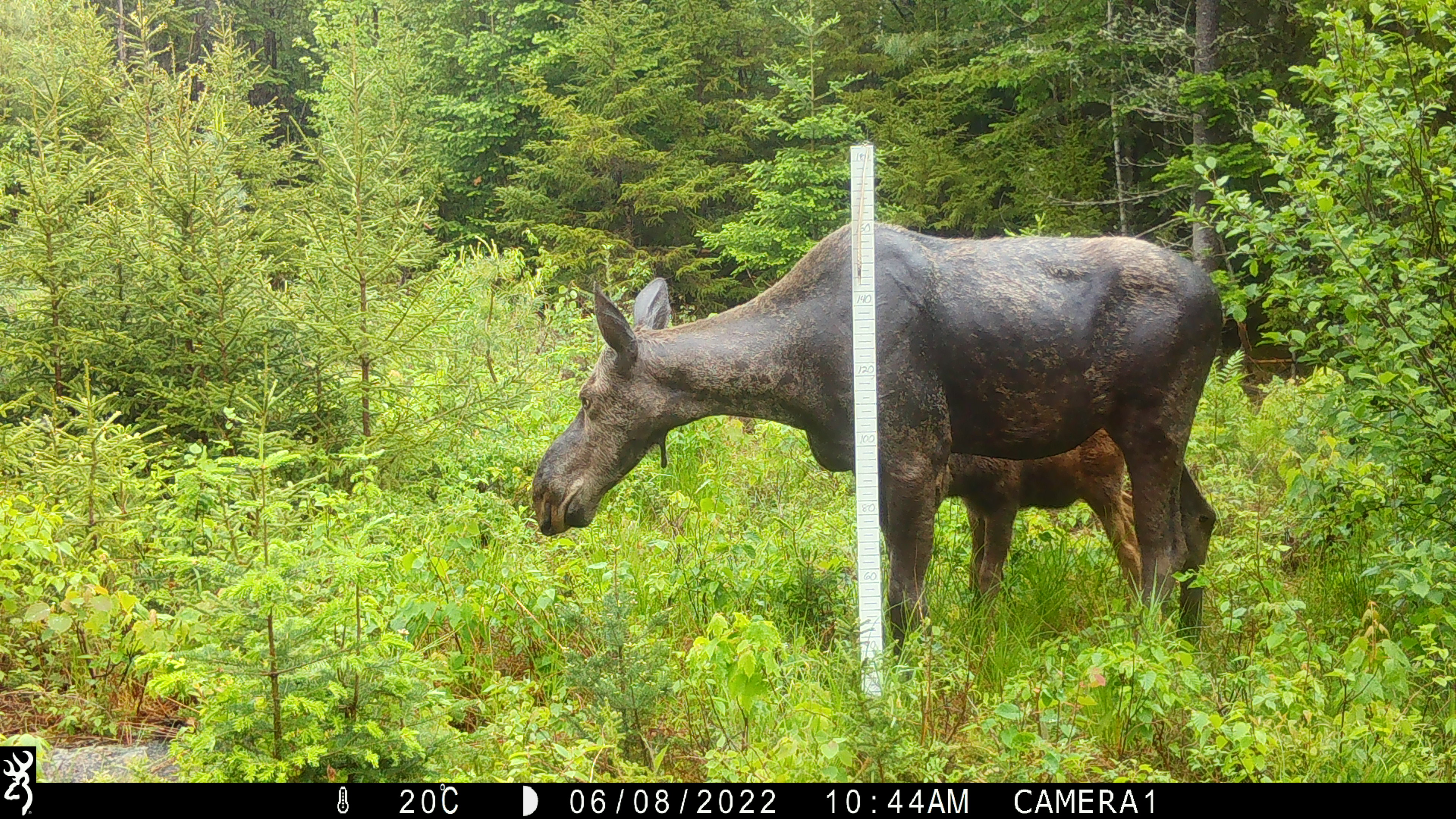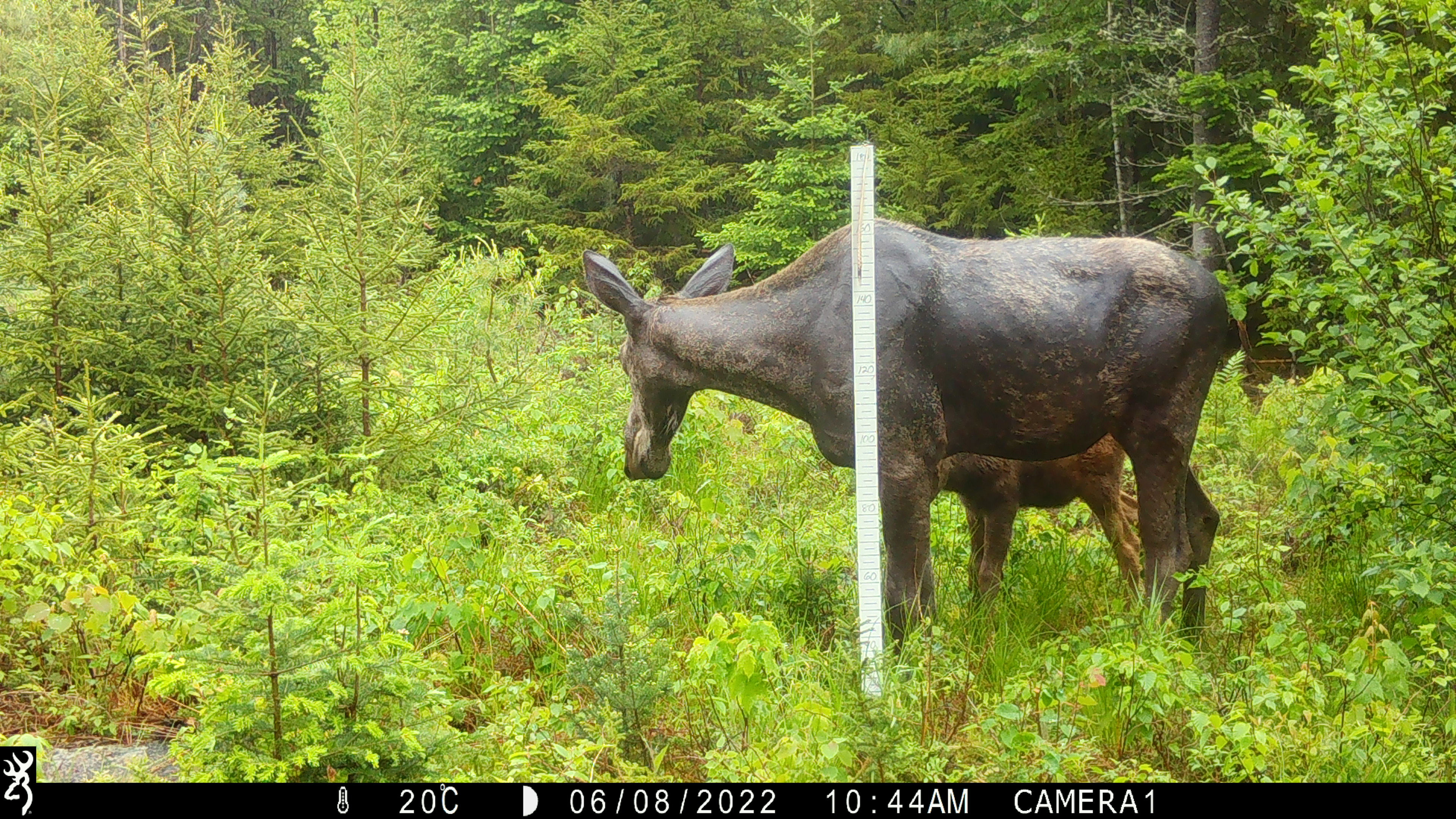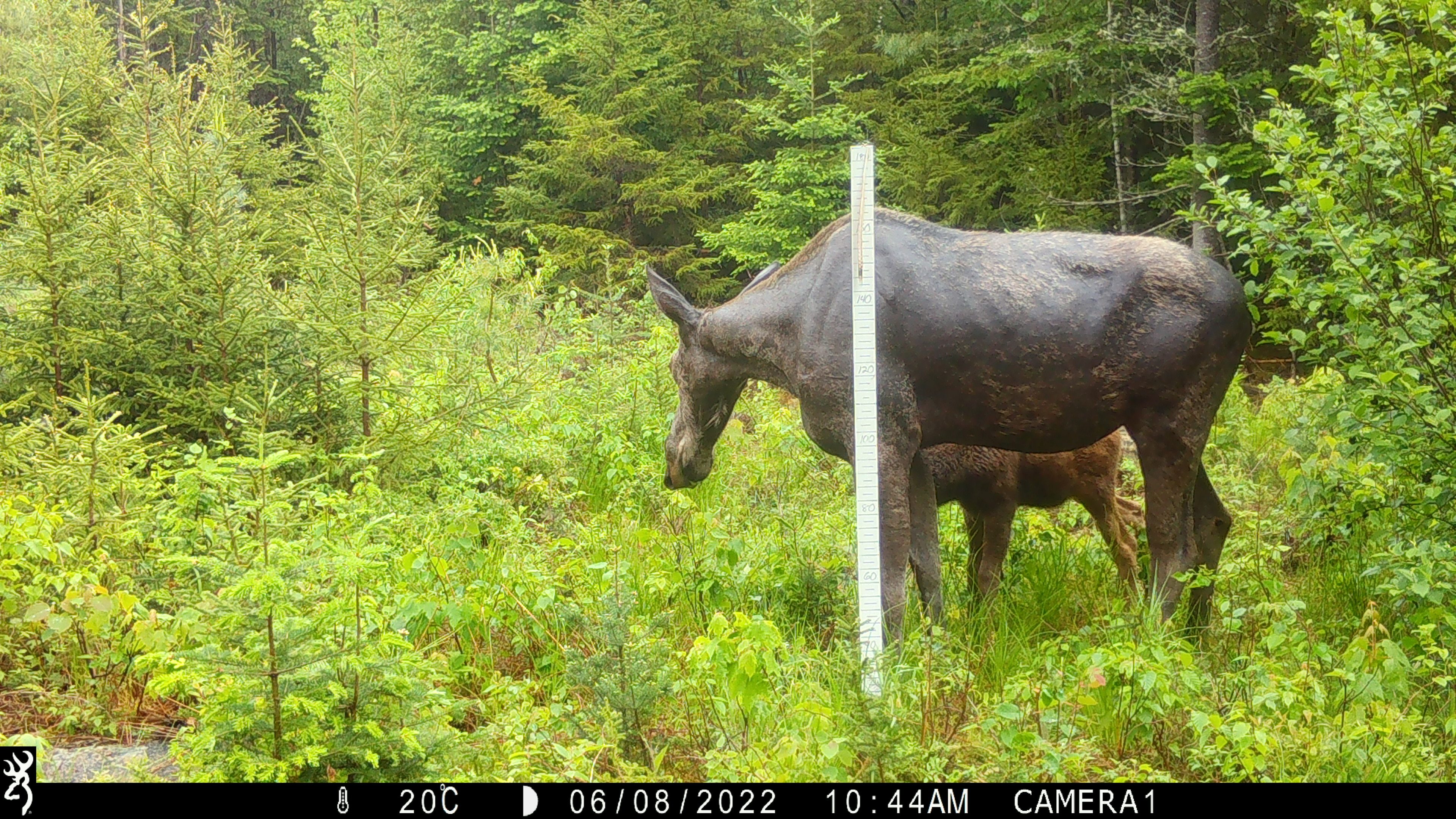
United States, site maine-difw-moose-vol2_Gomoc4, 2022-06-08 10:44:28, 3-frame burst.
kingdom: Animalia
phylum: Chordata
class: Mammalia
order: Artiodactyla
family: Cervidae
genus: Alces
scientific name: Alces alces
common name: moose